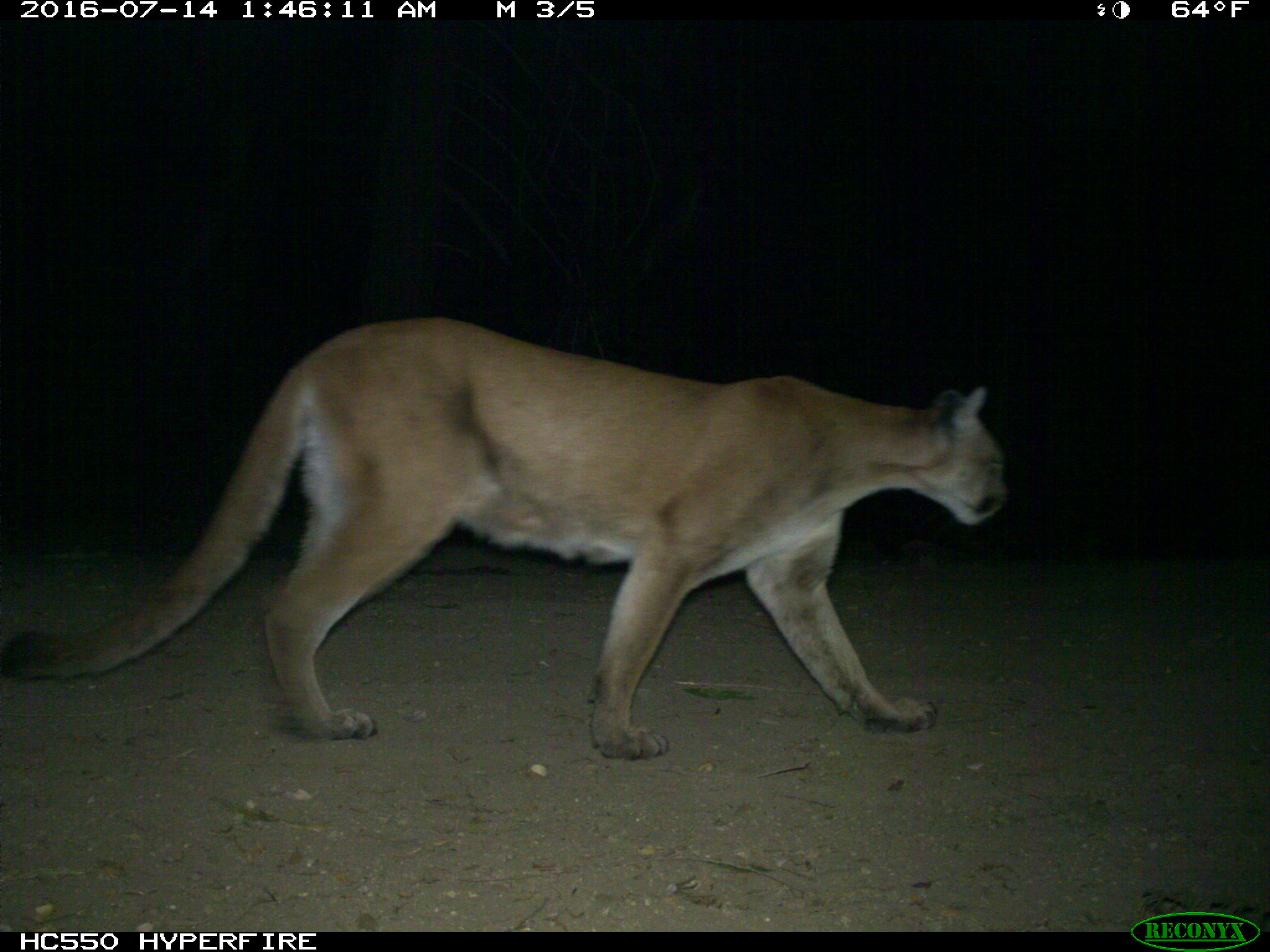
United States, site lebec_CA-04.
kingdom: Animalia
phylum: Chordata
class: Mammalia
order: Carnivora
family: Felidae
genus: Puma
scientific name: Puma concolor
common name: mountain lion